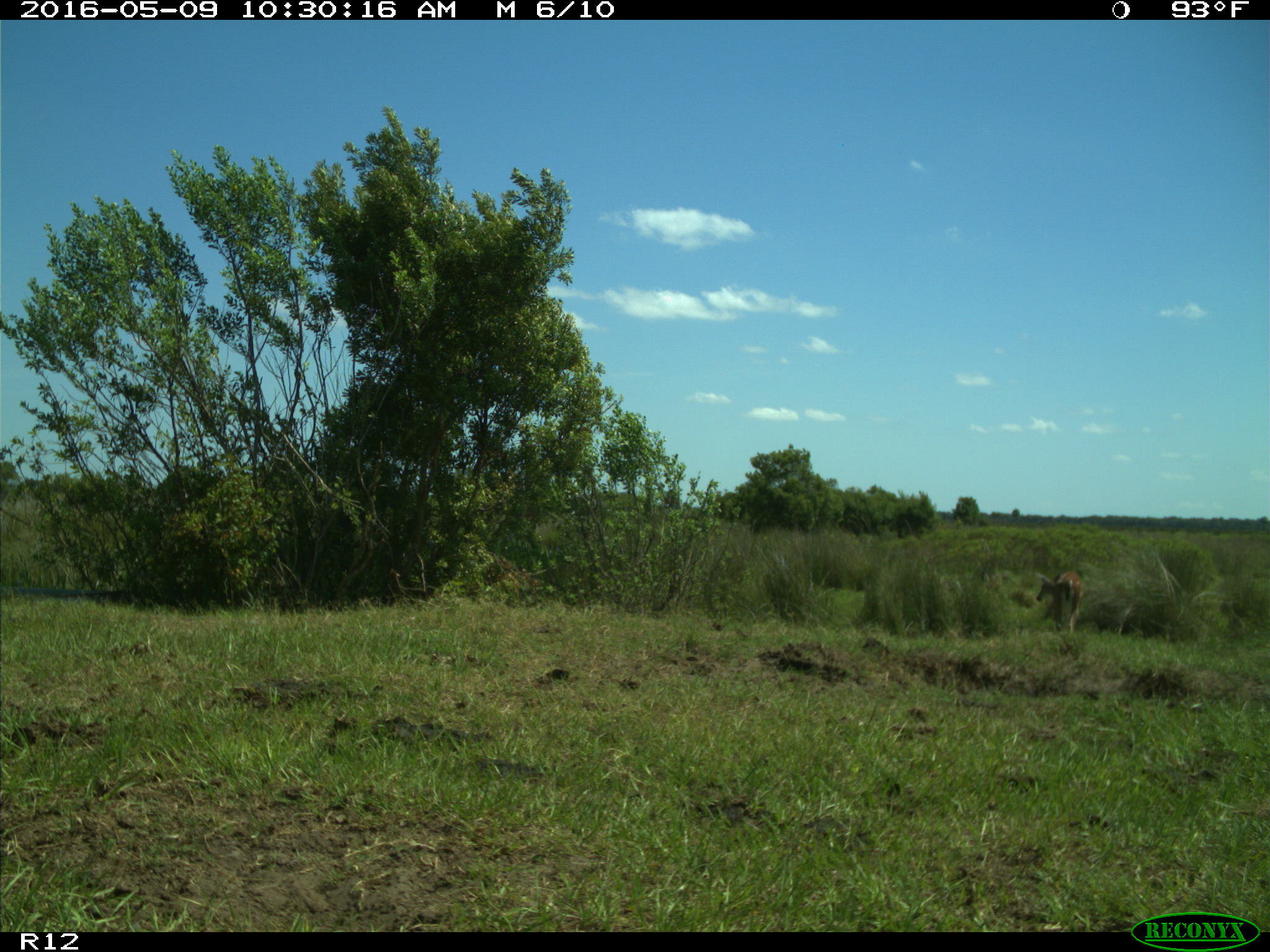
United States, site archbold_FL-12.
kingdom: Animalia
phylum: Chordata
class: Mammalia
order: Artiodactyla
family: Cervidae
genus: Odocoileus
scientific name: Odocoileus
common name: deer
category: unidentified deer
Unidentified deer (deer) (Odocoileus).